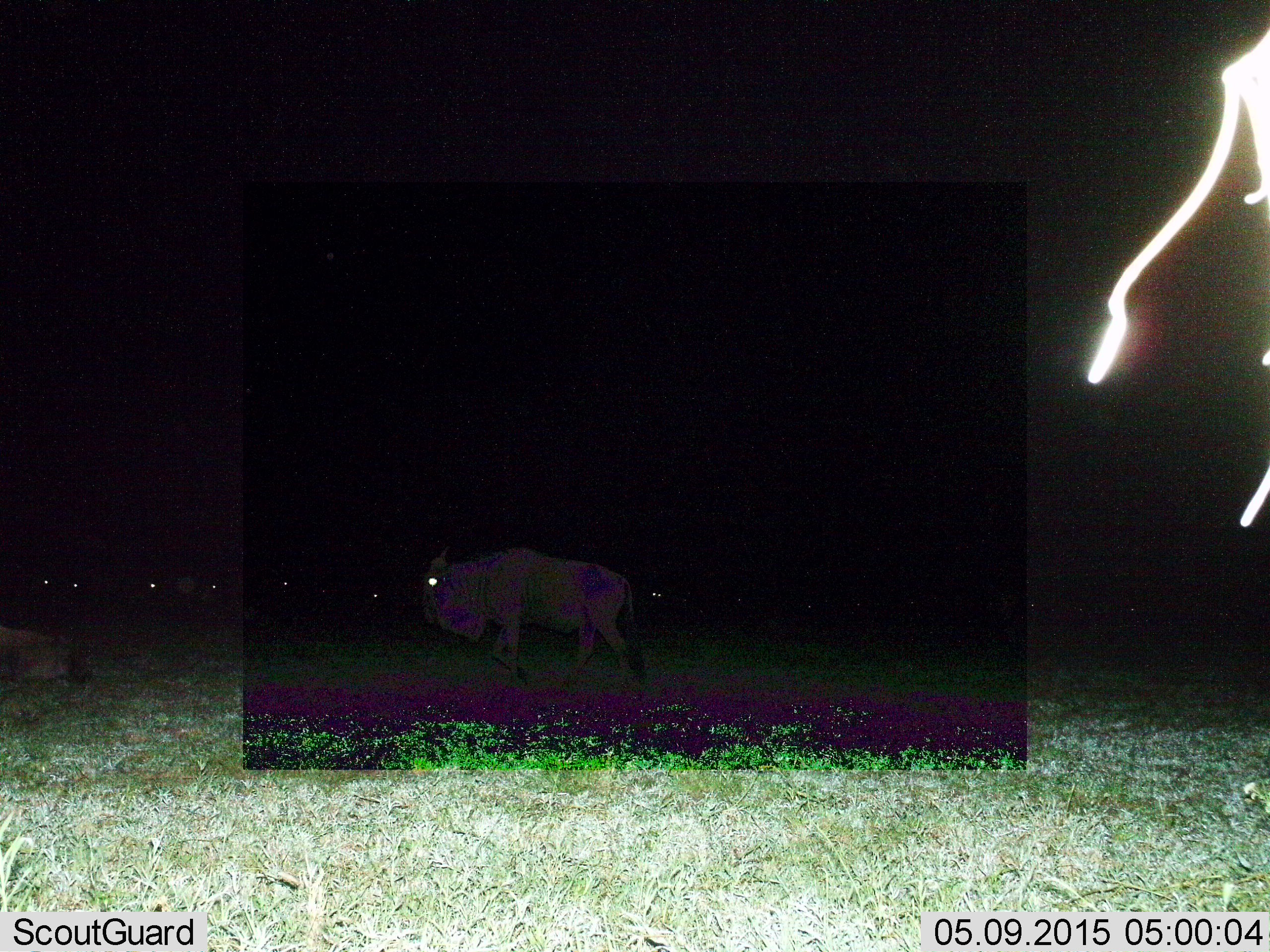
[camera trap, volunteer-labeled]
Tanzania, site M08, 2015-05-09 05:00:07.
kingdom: Animalia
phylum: Chordata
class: Mammalia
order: Artiodactyla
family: Bovidae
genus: Connochaetes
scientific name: Connochaetes taurinus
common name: blue wildebeest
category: wildebeest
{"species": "wildebeest (blue wildebeest) (Connochaetes taurinus)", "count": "8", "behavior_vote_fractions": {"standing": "70%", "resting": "20%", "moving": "80%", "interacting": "0%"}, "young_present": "0%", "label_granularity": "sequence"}